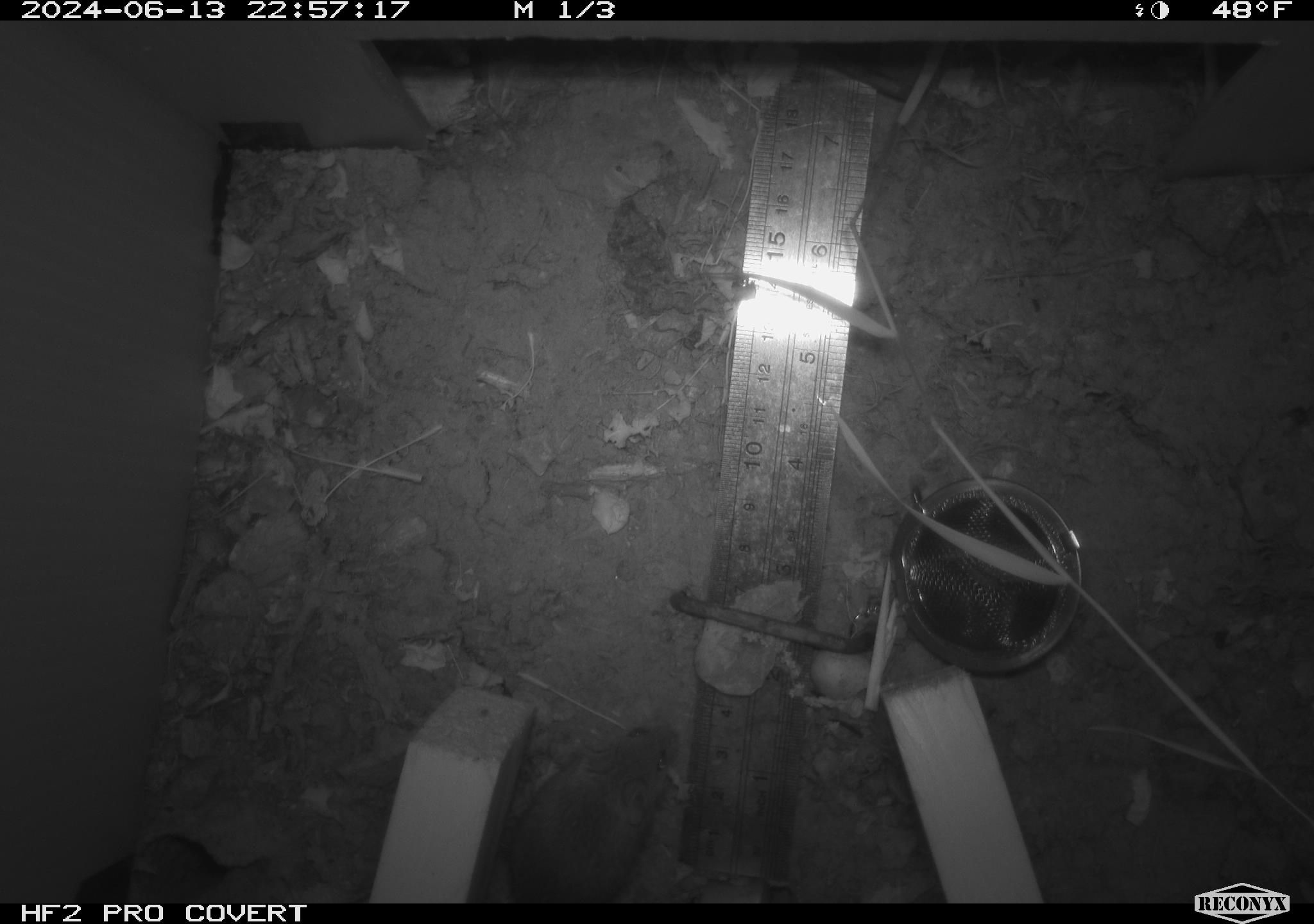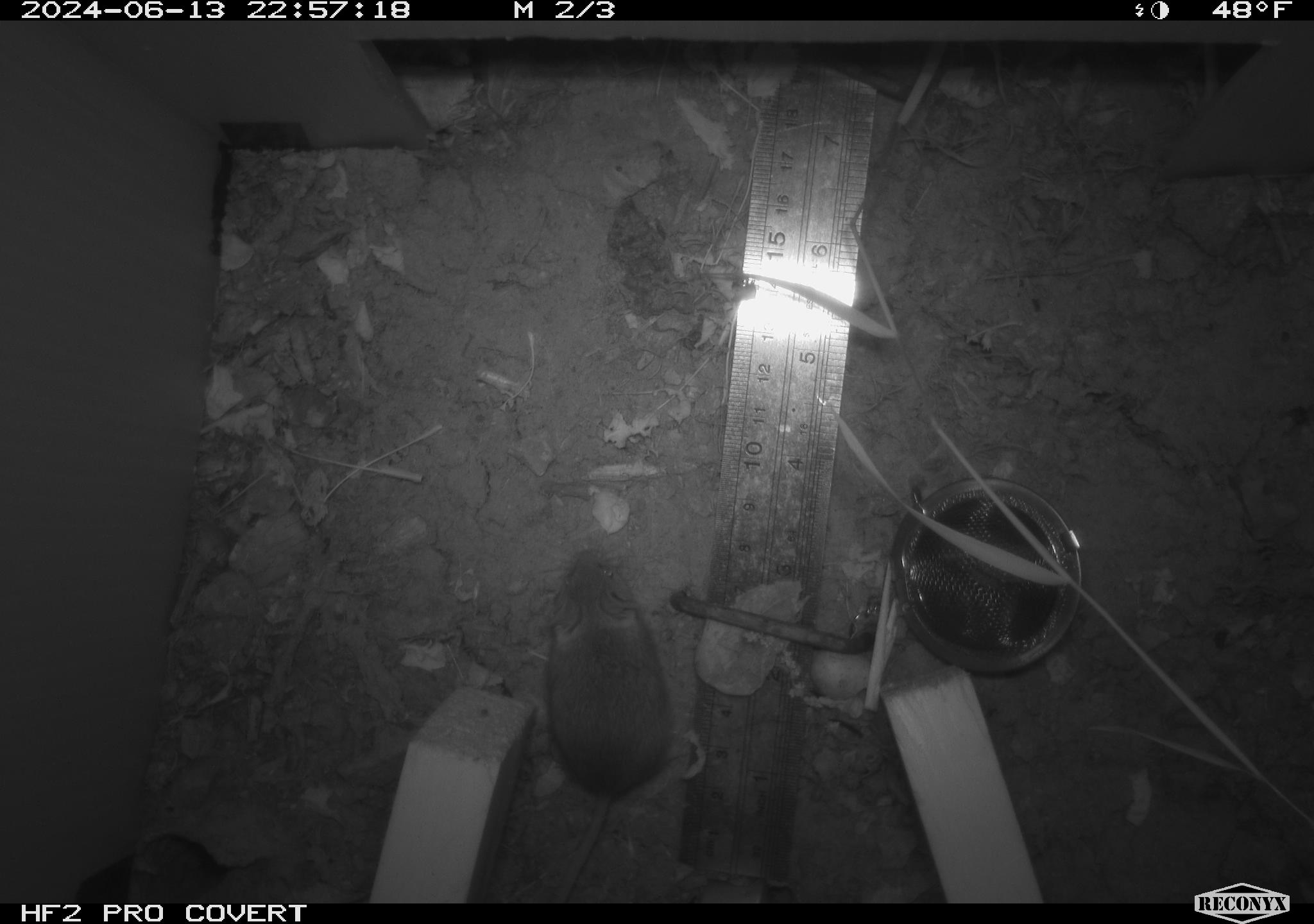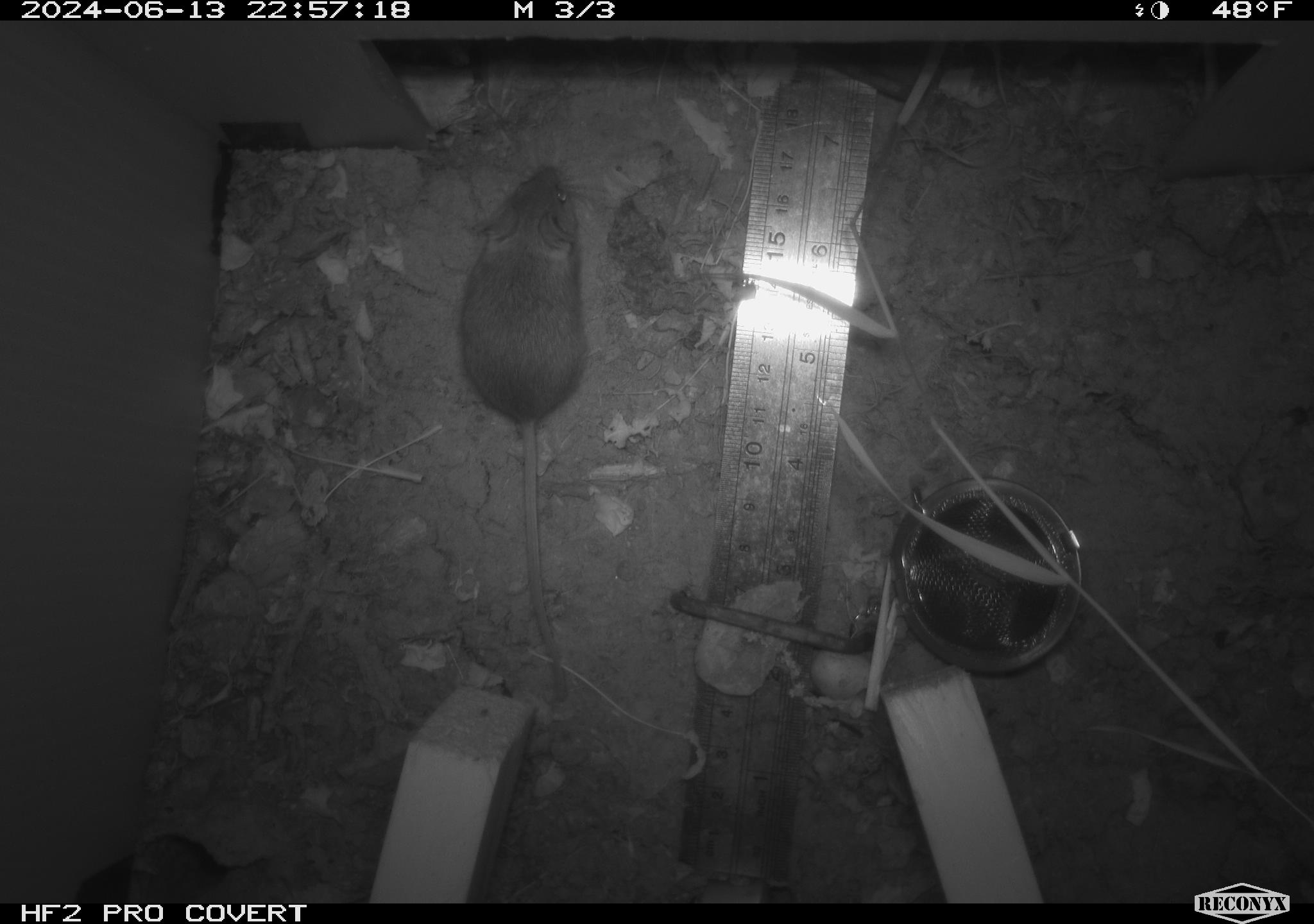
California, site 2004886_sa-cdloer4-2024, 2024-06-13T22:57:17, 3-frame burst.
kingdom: Animalia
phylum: Chordata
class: Mammalia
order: Rodentia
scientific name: Rodentia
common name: rodent